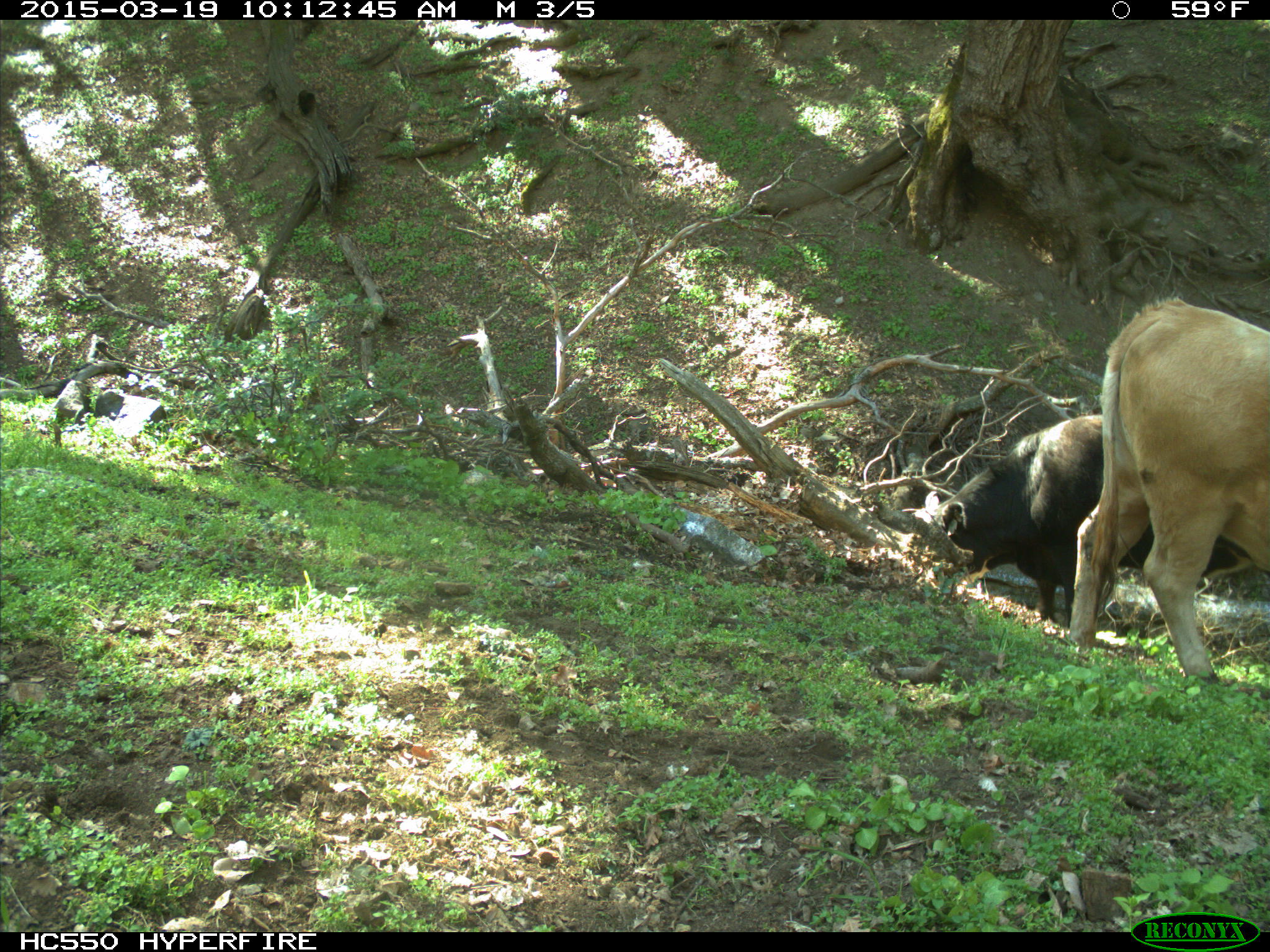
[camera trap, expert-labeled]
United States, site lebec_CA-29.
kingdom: Animalia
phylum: Chordata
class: Mammalia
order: Artiodactyla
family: Bovidae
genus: Bos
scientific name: Bos taurus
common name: domestic cow